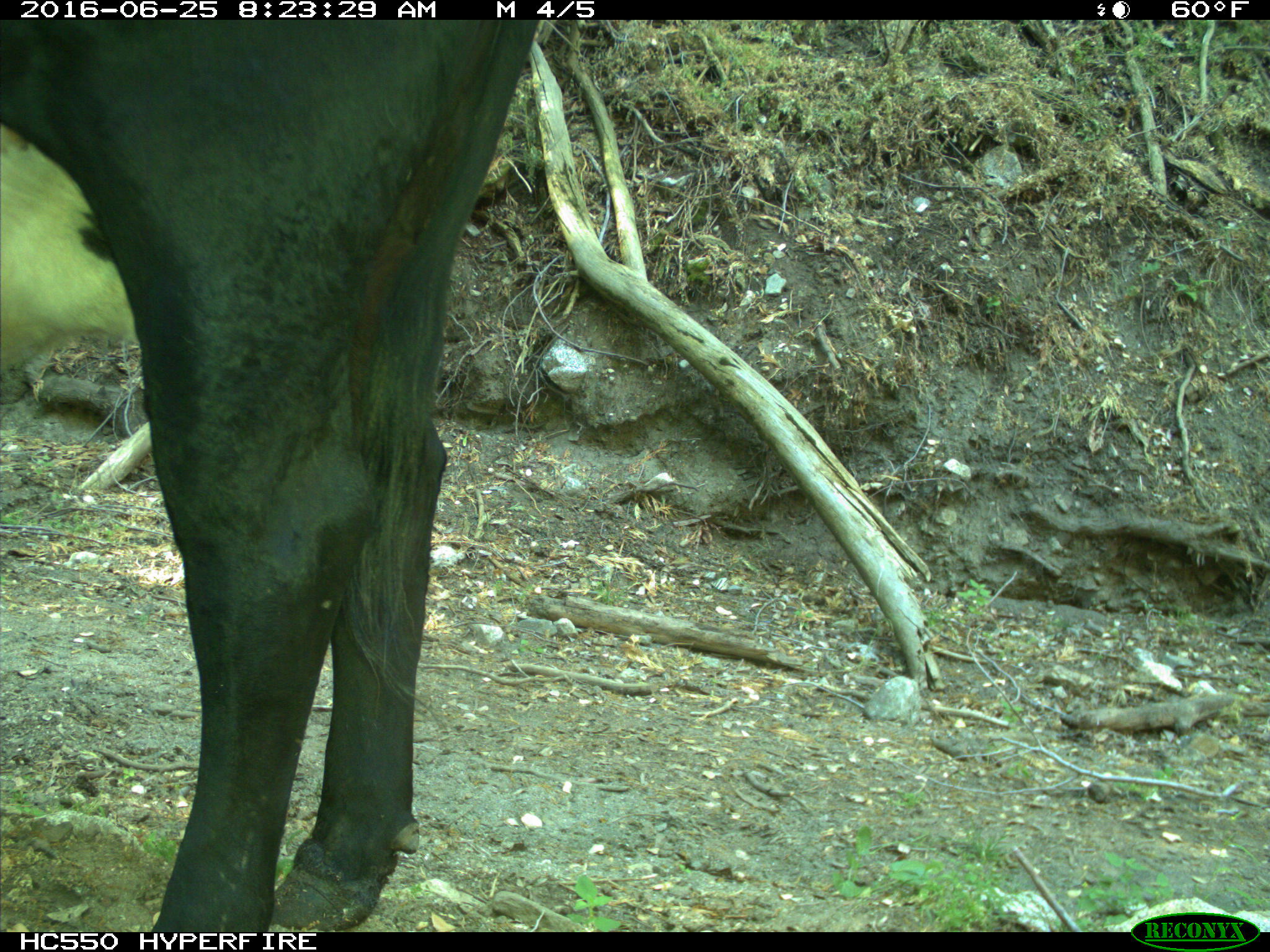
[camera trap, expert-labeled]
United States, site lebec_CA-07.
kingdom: Animalia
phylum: Chordata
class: Mammalia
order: Artiodactyla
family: Bovidae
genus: Bos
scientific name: Bos taurus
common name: domestic cow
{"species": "Bos taurus (domestic cow)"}